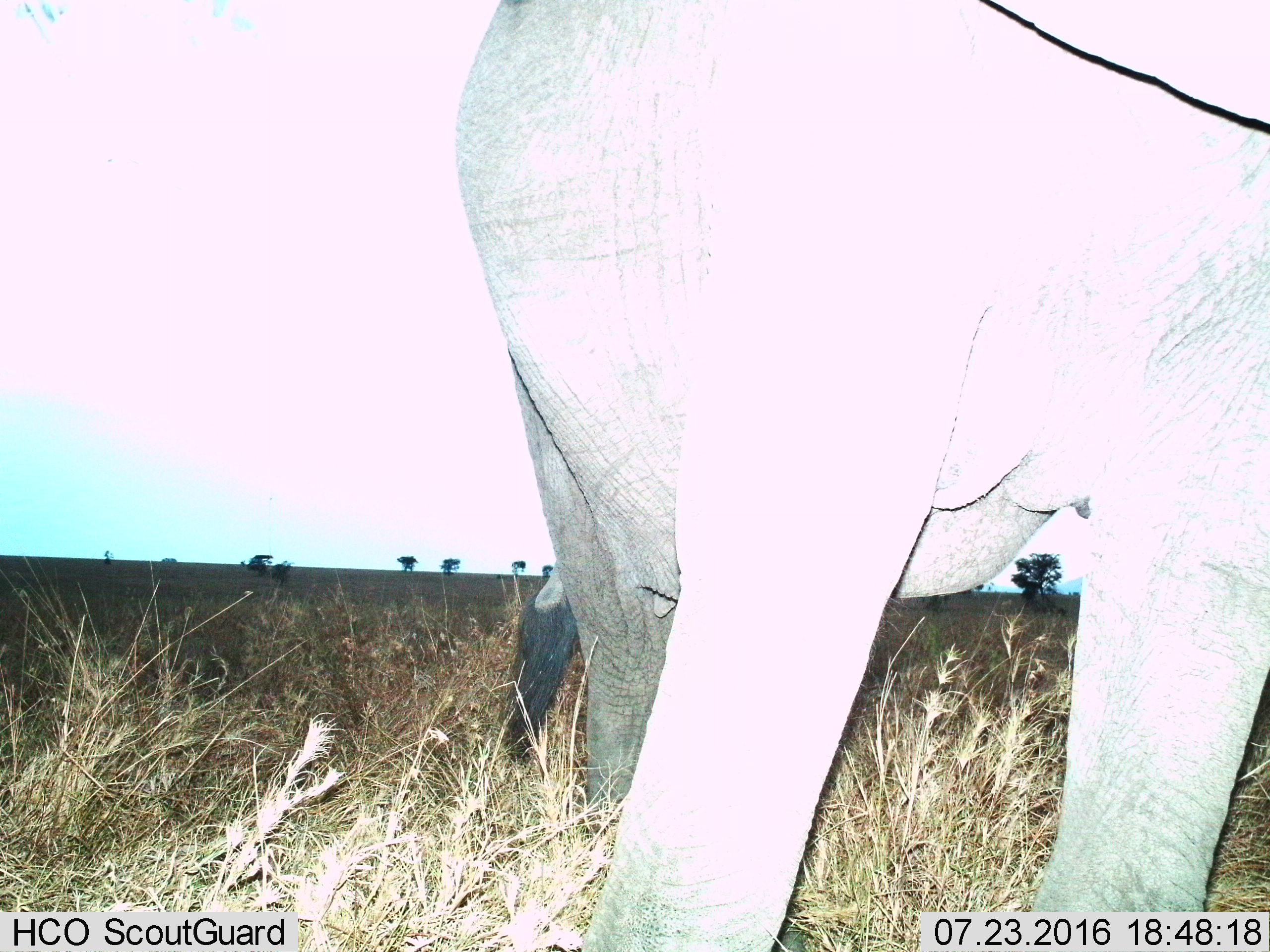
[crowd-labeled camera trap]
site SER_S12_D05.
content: unidentified animal